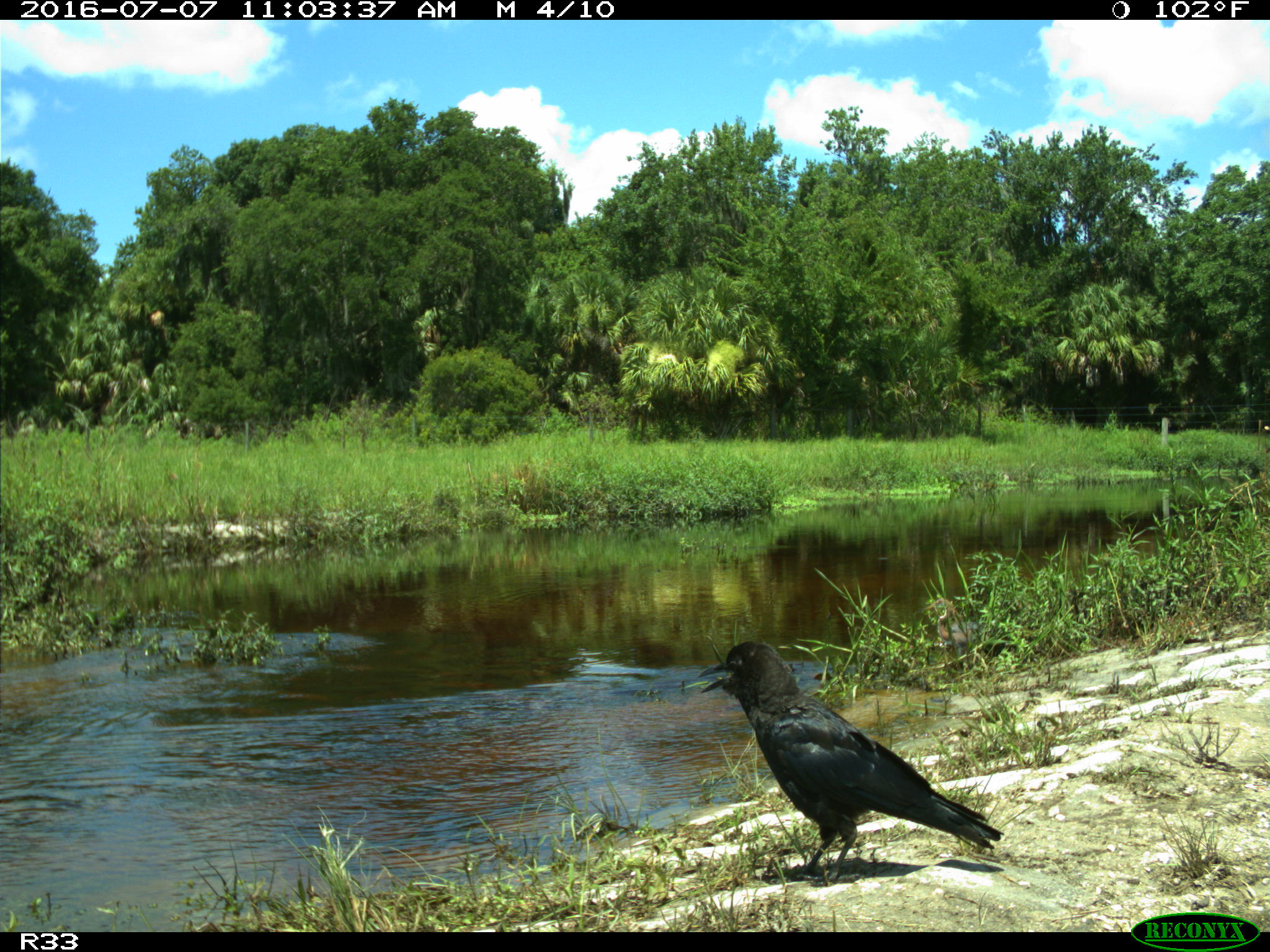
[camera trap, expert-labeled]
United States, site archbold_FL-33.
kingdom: Animalia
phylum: Chordata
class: Aves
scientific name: Aves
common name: birds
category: unidentified bird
Unidentified bird (birds) (Aves).